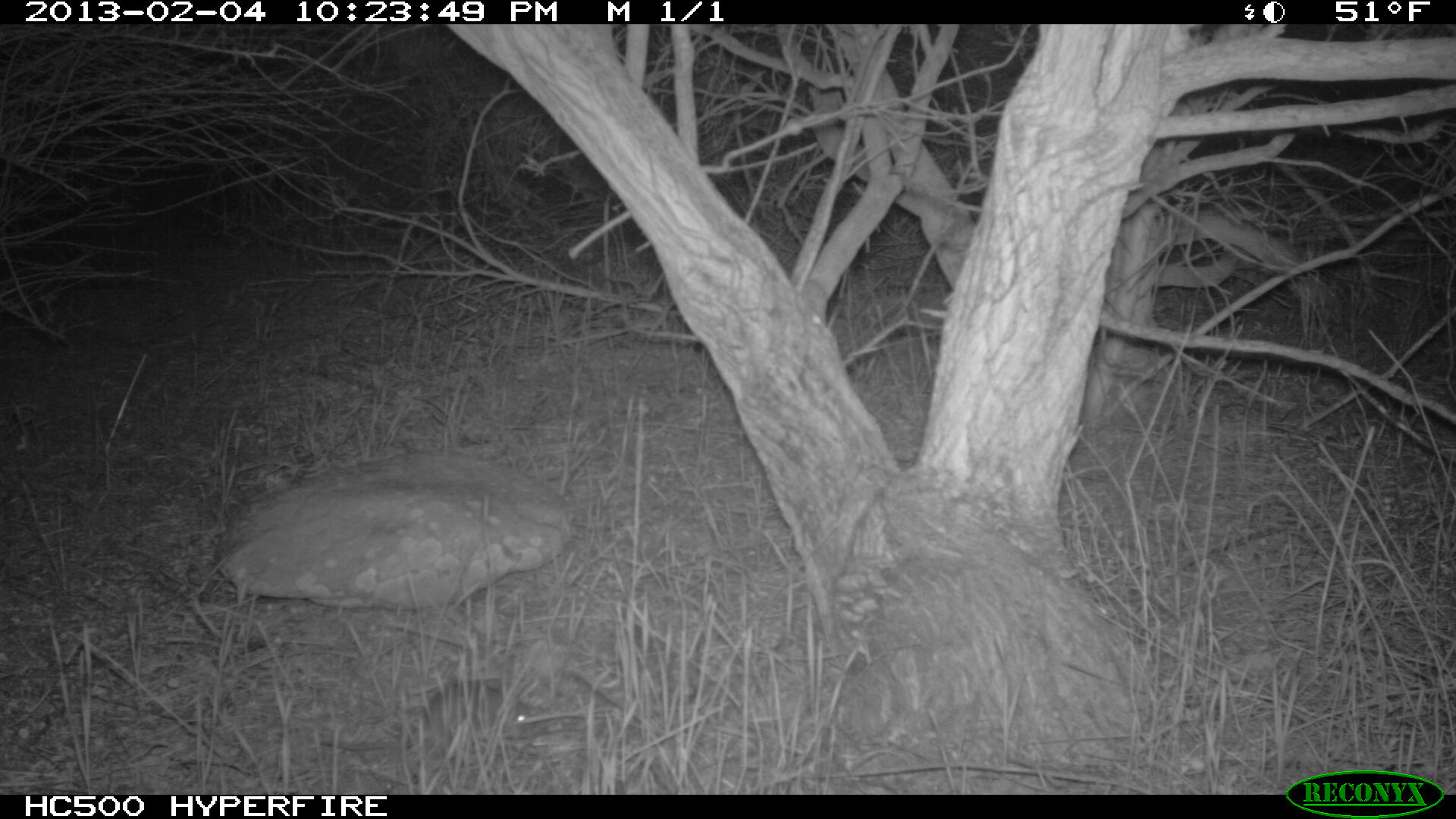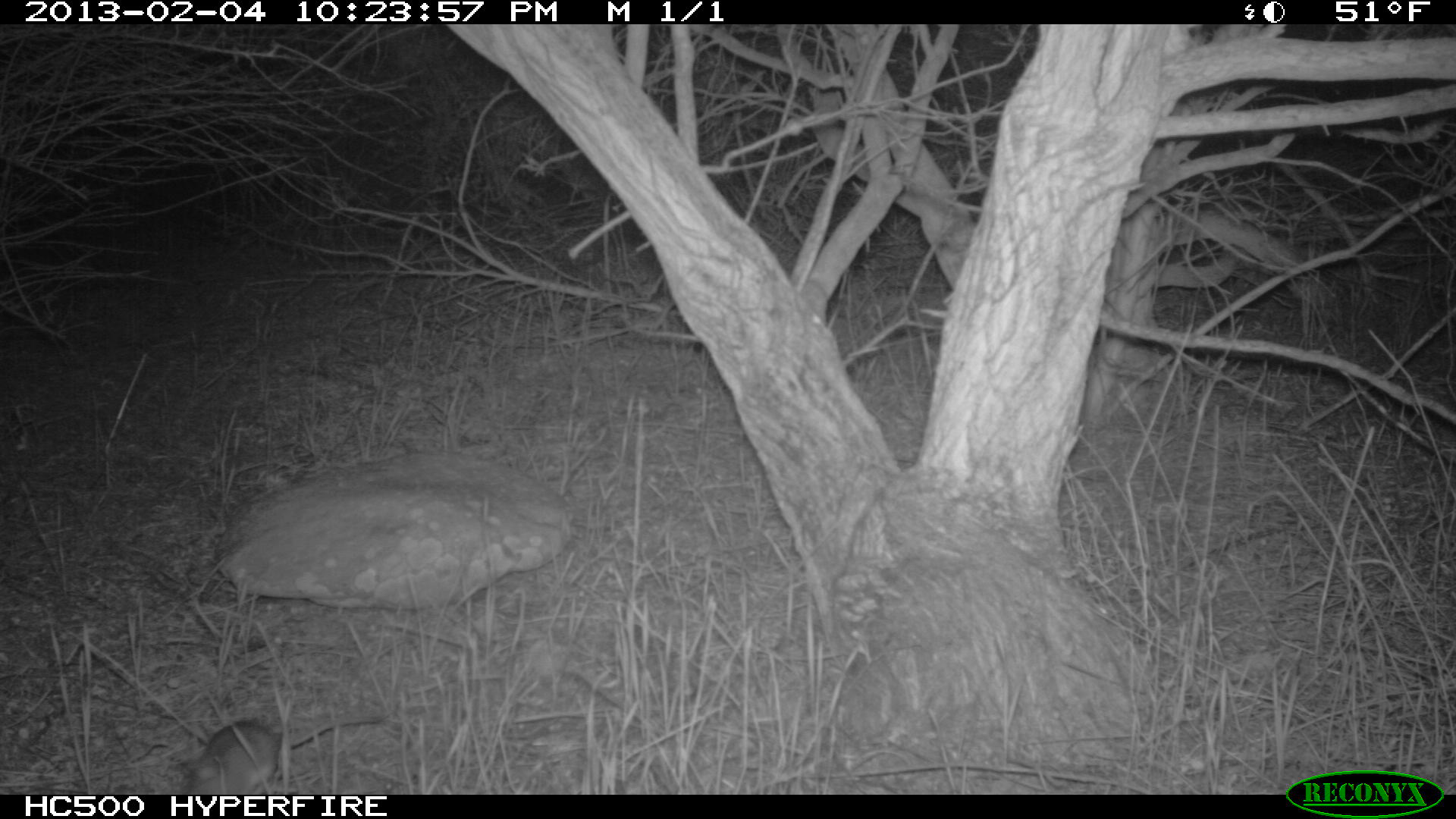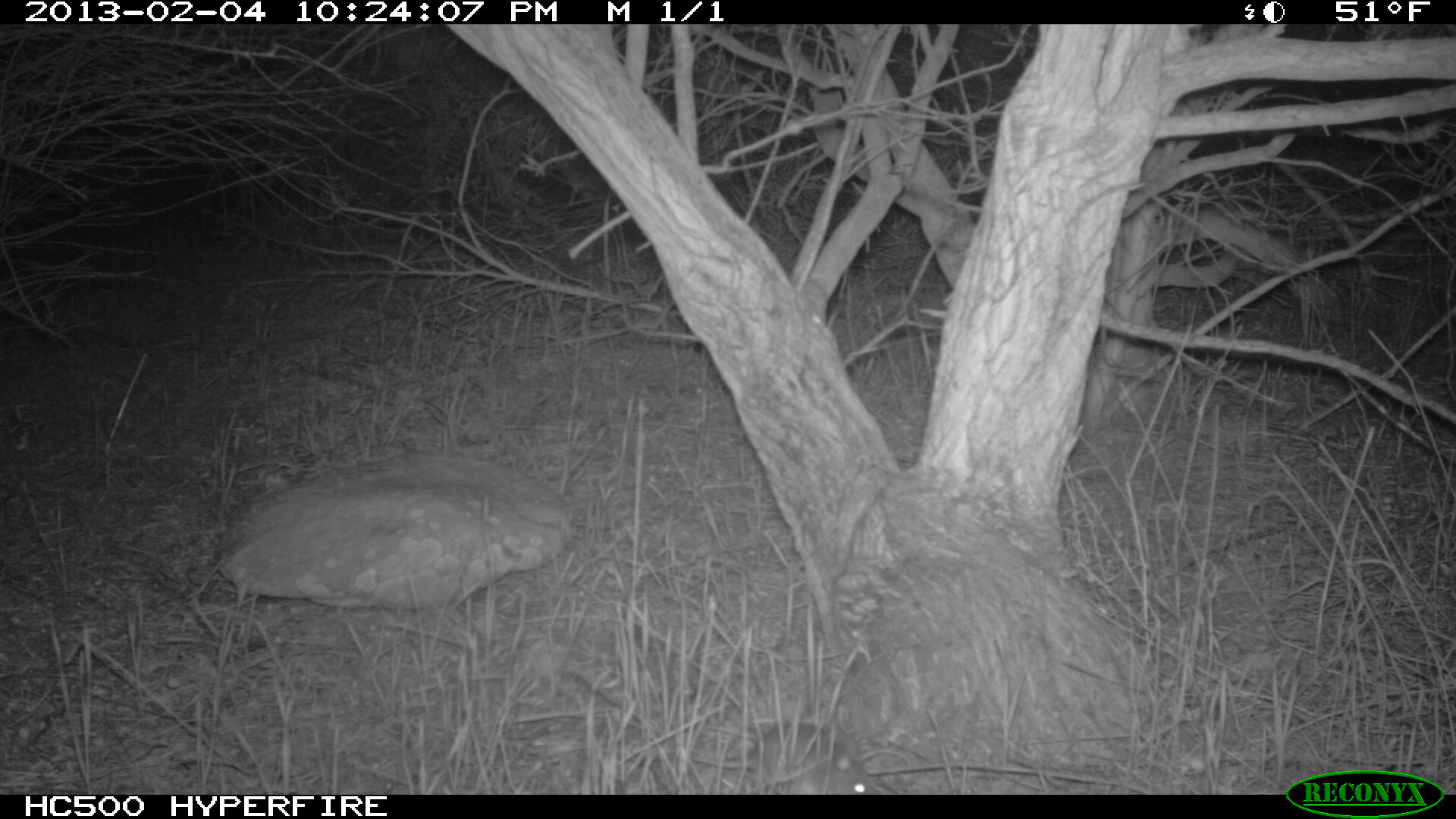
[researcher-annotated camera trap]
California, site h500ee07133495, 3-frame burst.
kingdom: Animalia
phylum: Chordata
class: Mammalia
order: Rodentia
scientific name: Rodentia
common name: rodent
Rodent (Rodentia).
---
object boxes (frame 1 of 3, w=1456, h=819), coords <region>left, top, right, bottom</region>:
rodent: <region>321, 679, 532, 750</region>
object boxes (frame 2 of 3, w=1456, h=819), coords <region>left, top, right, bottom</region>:
rodent: <region>177, 717, 381, 794</region>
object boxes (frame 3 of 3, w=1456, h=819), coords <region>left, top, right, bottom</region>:
rodent: <region>692, 719, 880, 793</region>